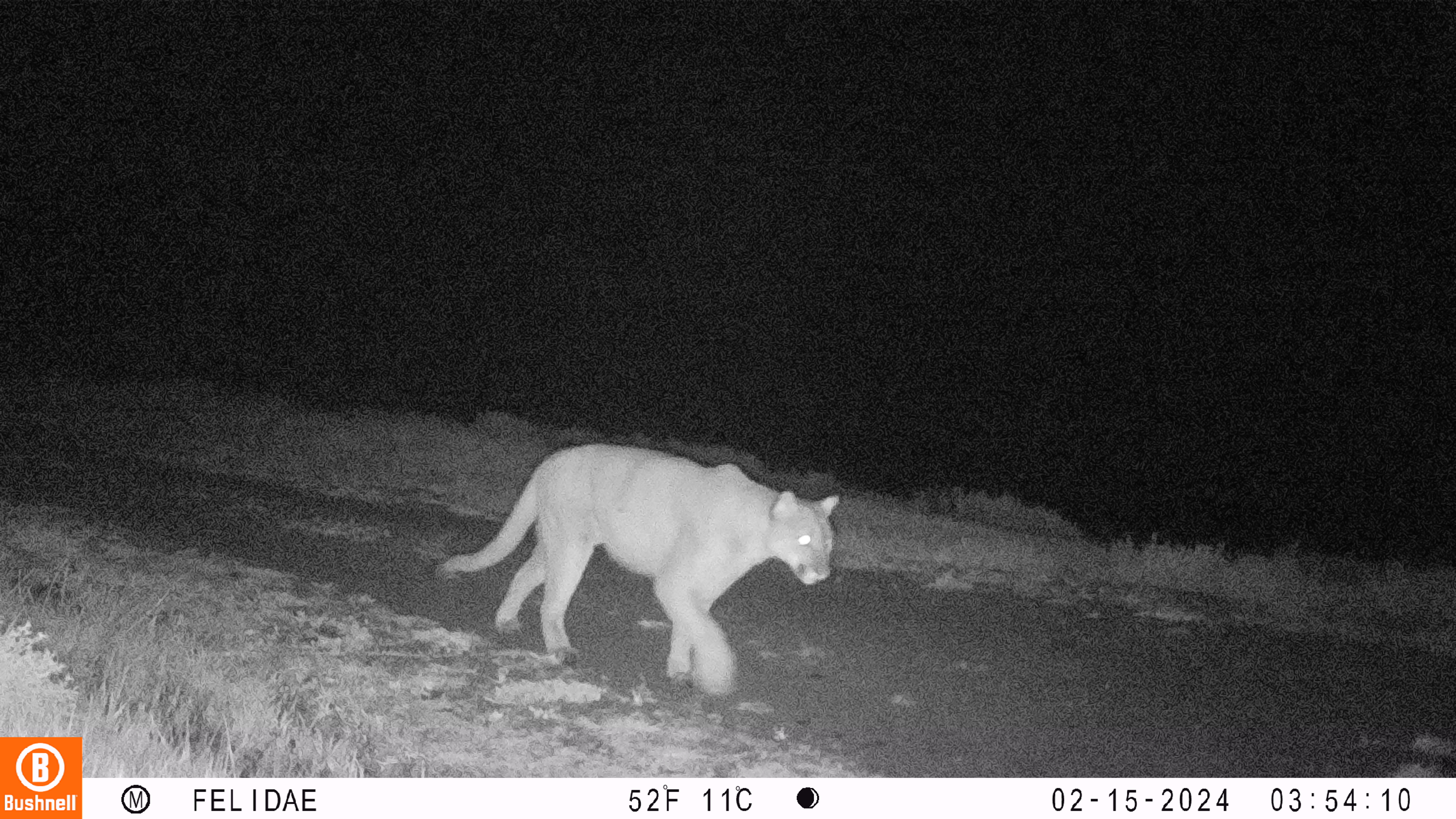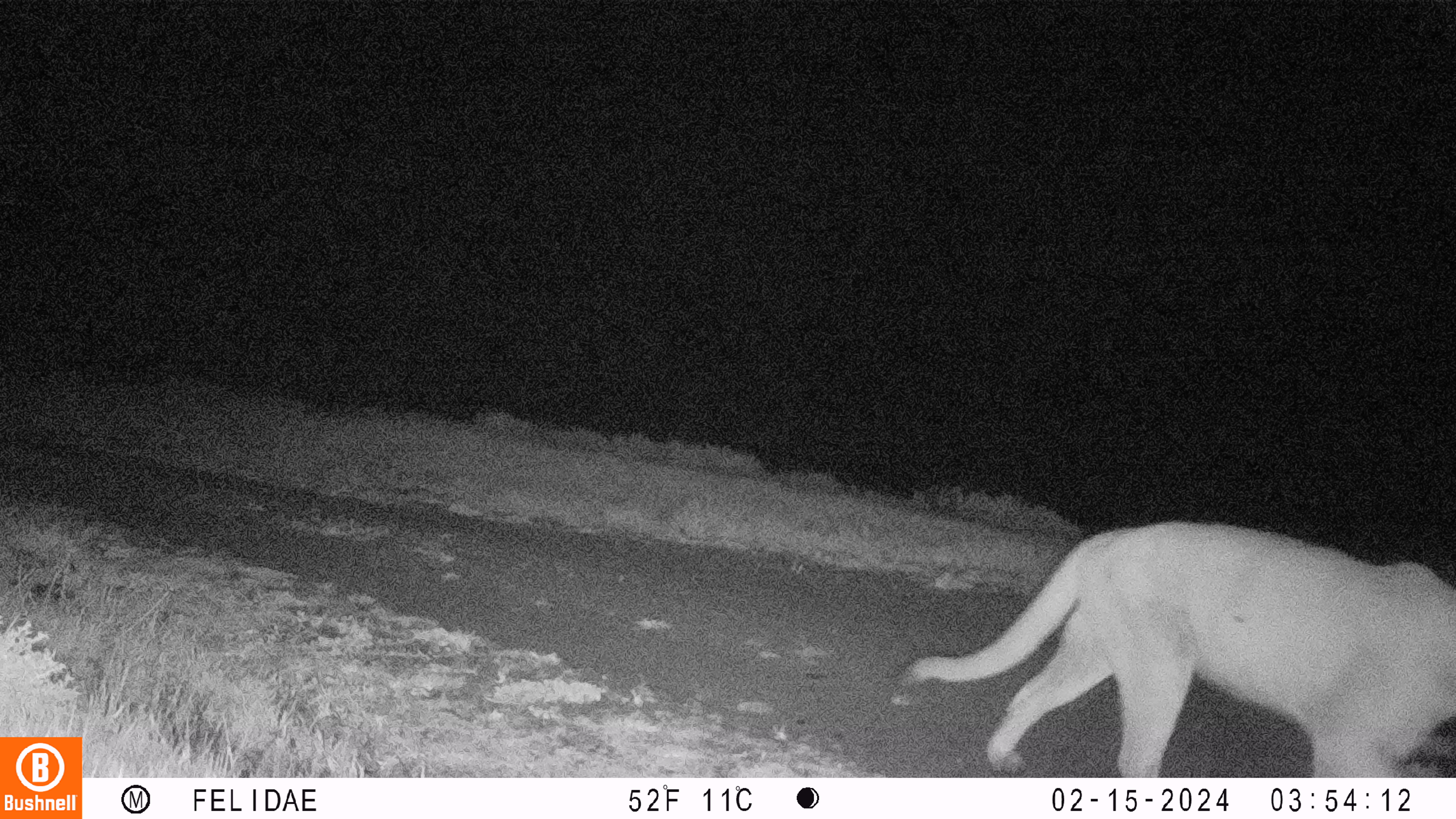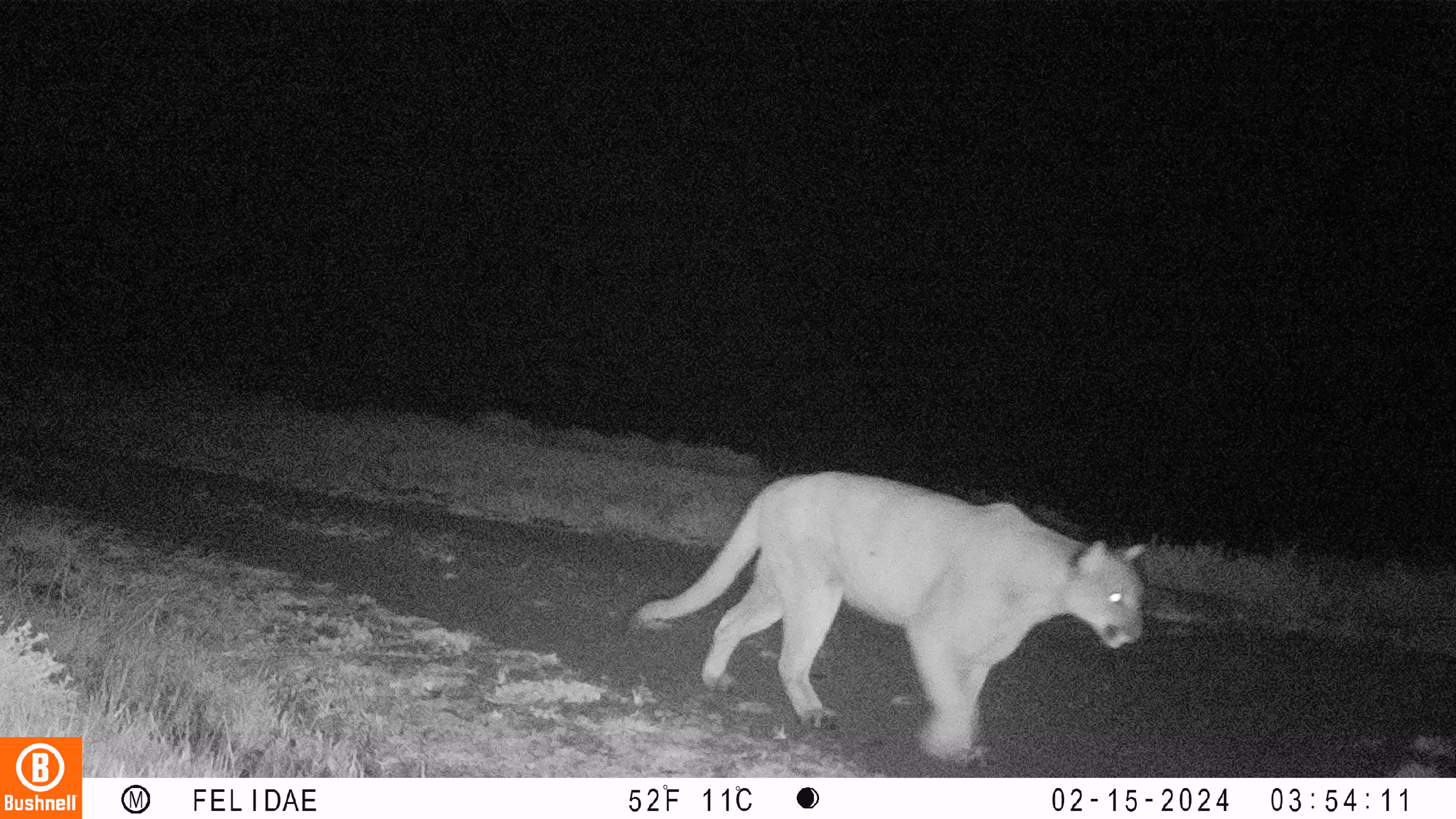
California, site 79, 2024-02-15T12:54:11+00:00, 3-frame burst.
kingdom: Animalia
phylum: Chordata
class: Mammalia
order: Carnivora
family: Felidae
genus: Puma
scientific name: Puma concolor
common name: puma